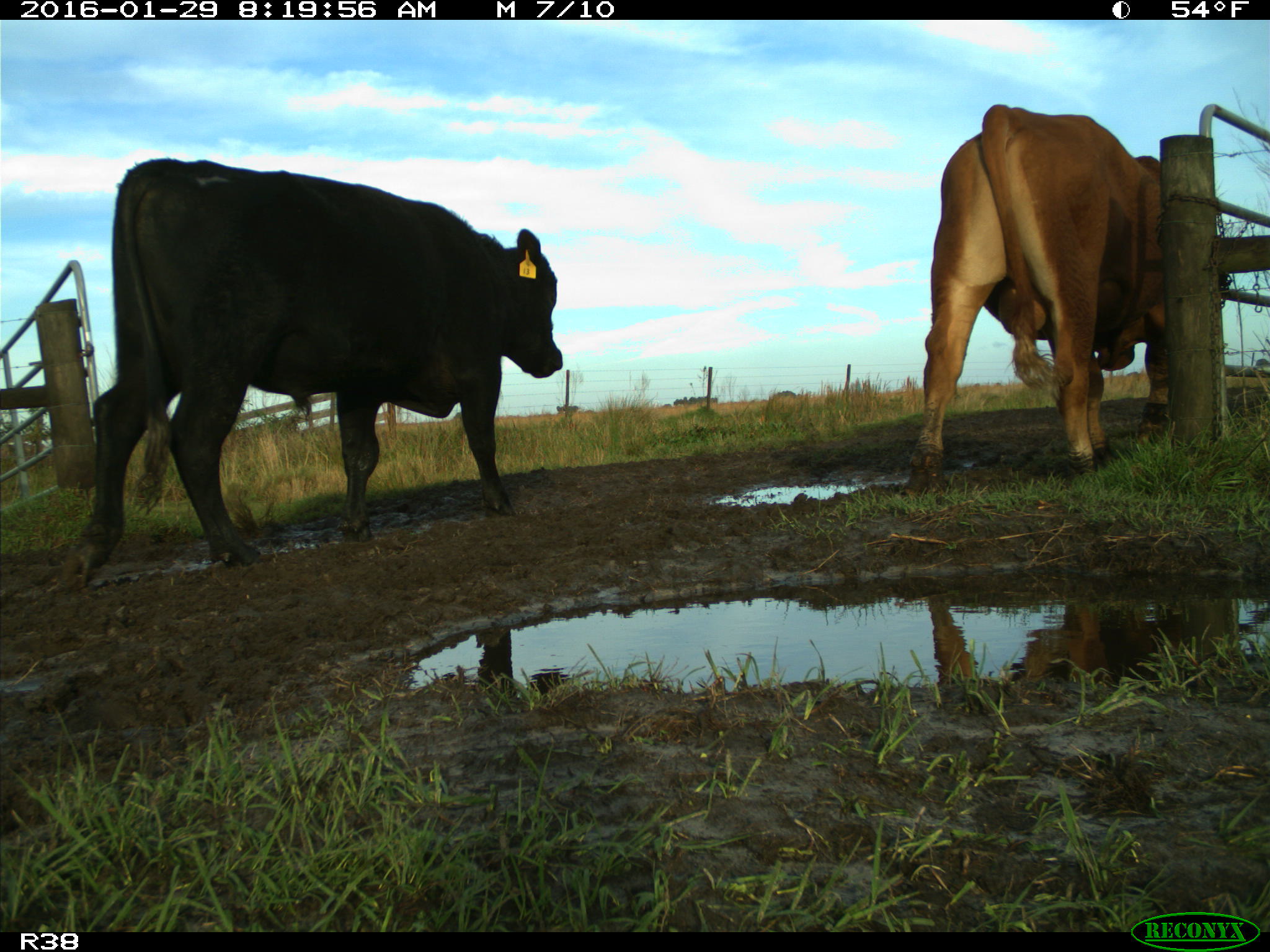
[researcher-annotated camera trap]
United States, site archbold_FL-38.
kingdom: Animalia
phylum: Chordata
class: Mammalia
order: Artiodactyla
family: Bovidae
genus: Bos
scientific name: Bos taurus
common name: domestic cow